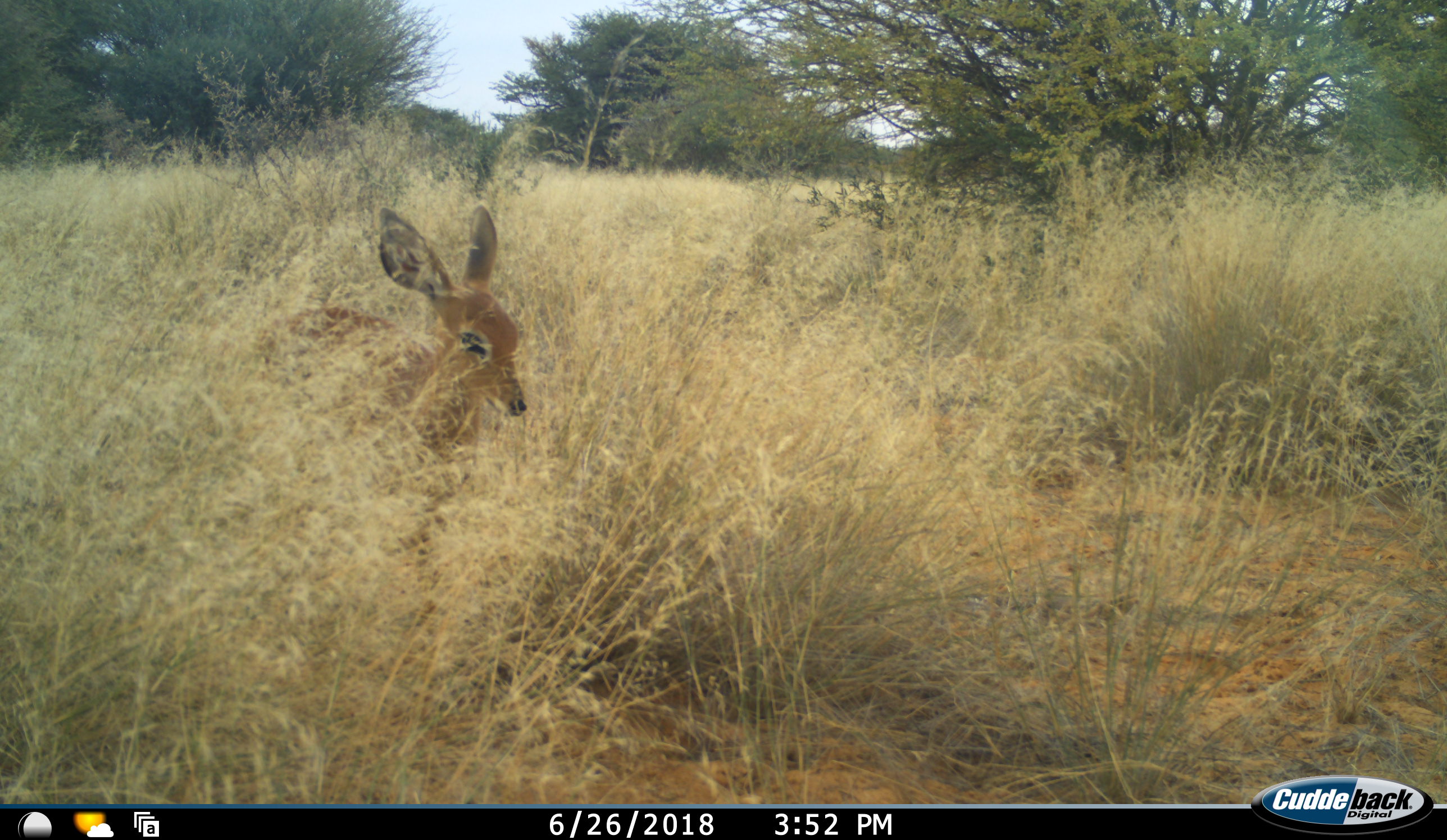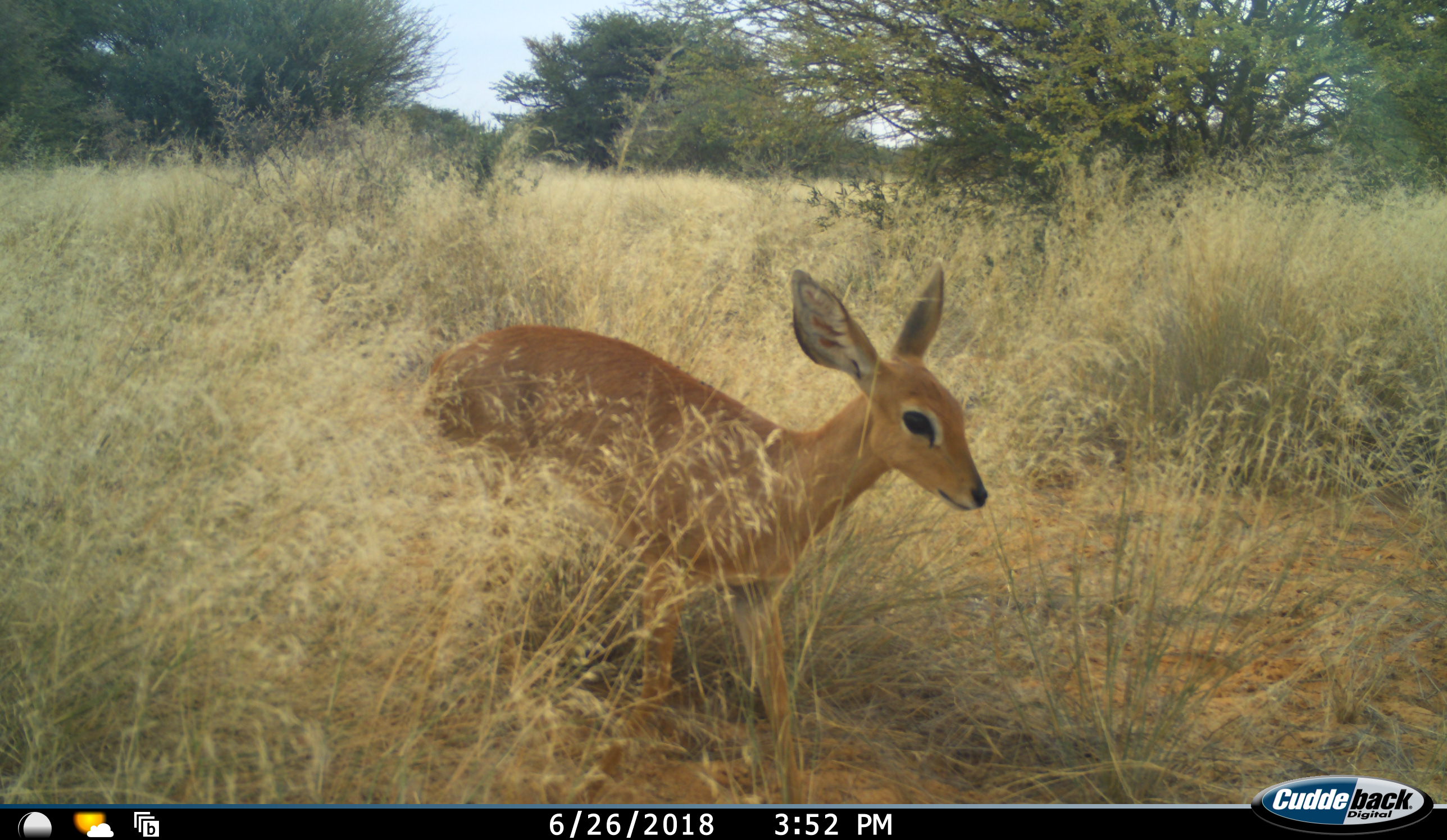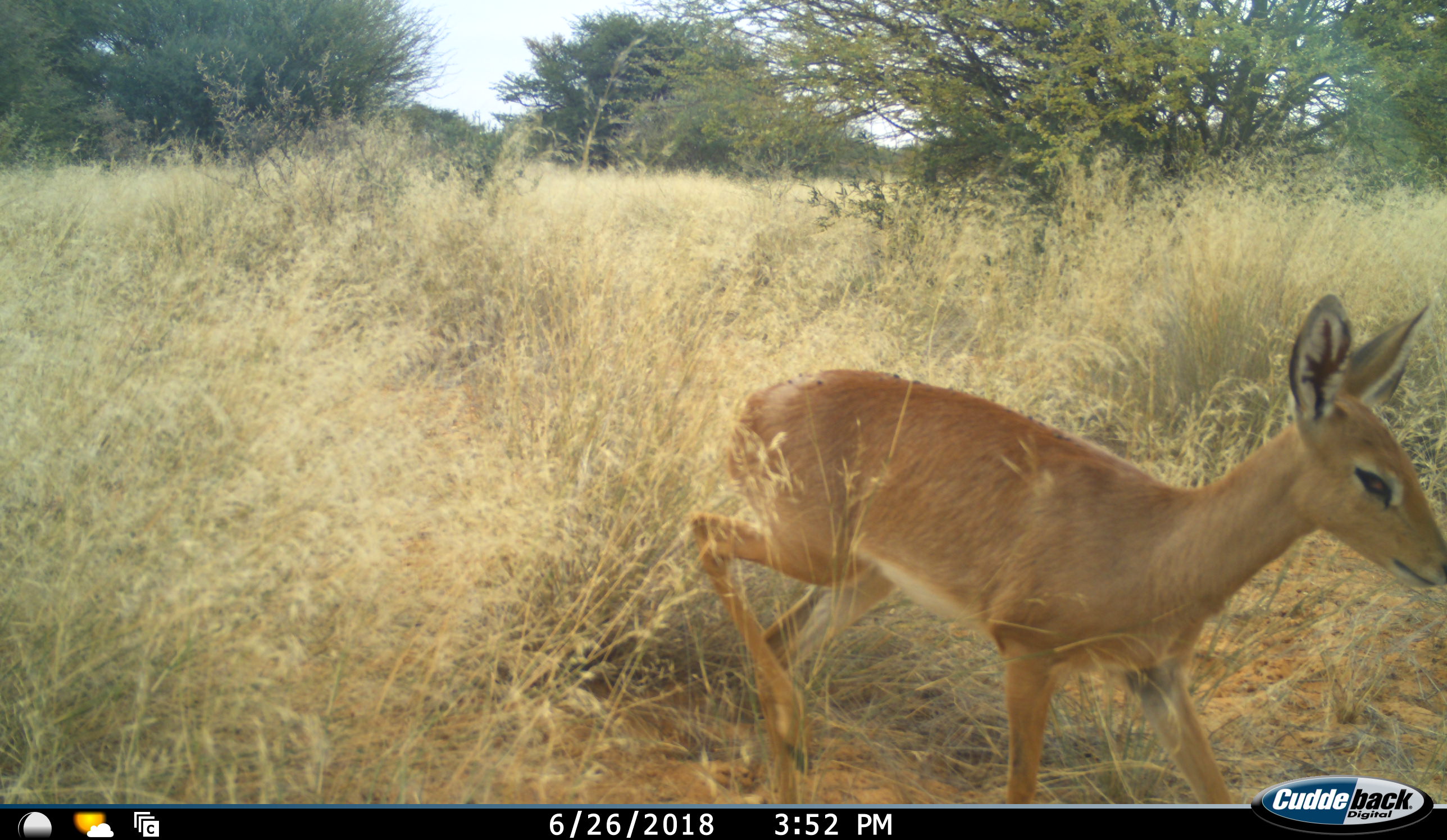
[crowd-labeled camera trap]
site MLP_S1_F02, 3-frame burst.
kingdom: Animalia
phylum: Chordata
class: Mammalia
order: Artiodactyla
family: Bovidae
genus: Raphicerus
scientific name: Raphicerus campestris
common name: steenbok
Steenbok (Raphicerus campestris), count 1. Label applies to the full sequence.